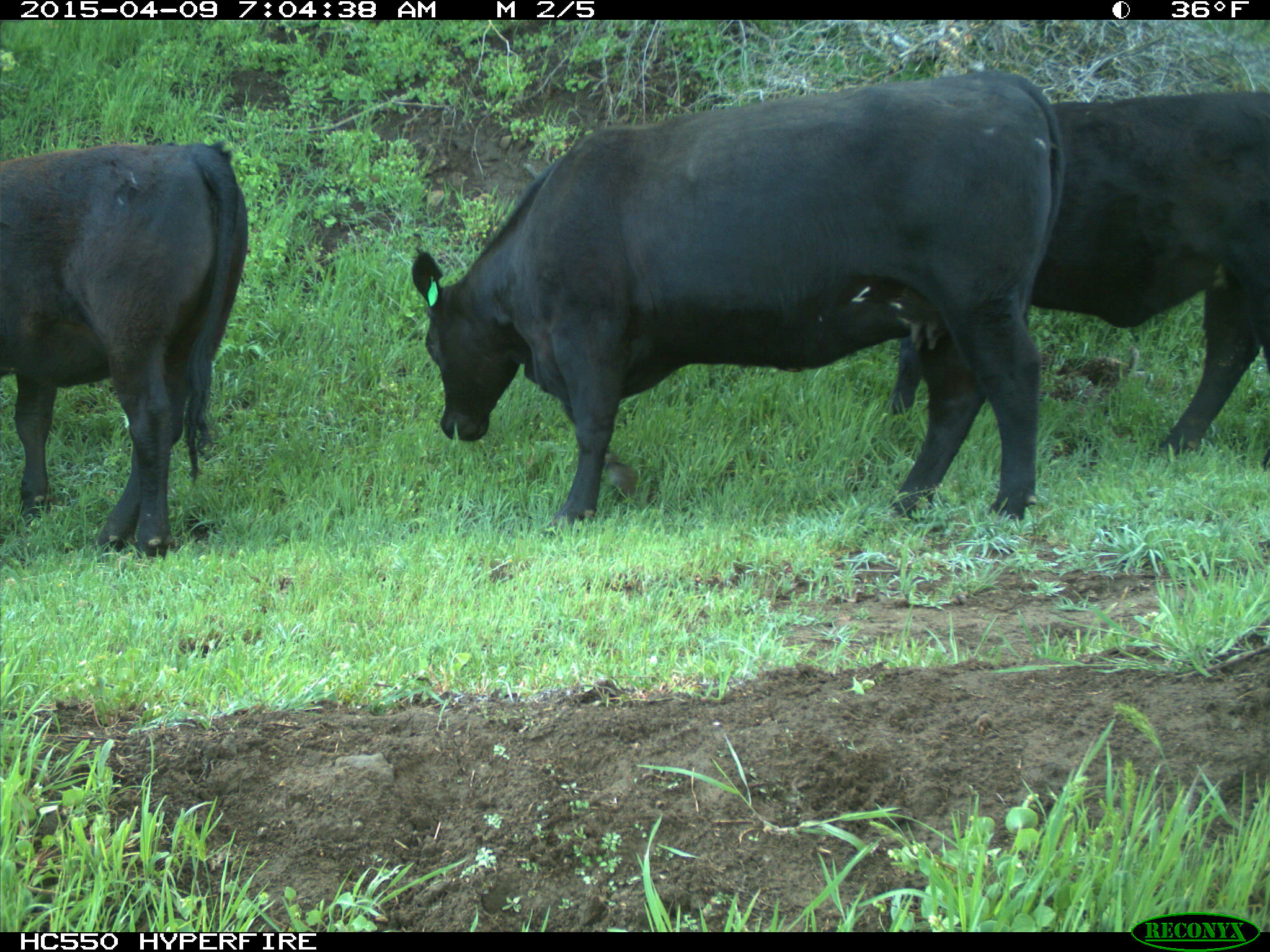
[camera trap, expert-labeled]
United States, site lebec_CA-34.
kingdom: Animalia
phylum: Chordata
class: Mammalia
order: Artiodactyla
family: Bovidae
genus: Bos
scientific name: Bos taurus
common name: domestic cow